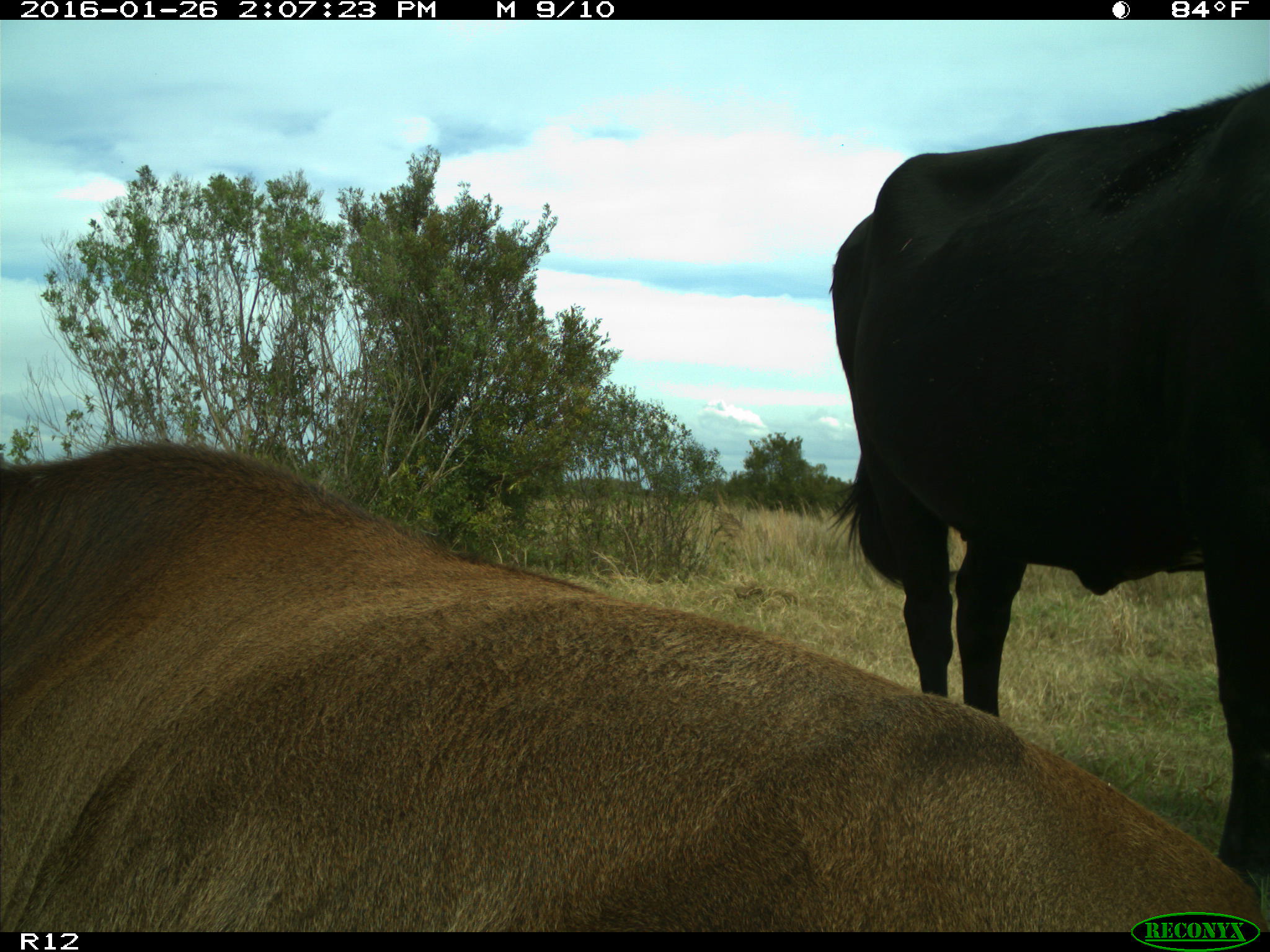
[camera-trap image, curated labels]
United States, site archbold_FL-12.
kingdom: Animalia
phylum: Chordata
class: Mammalia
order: Artiodactyla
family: Bovidae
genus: Bos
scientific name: Bos taurus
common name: domestic cow